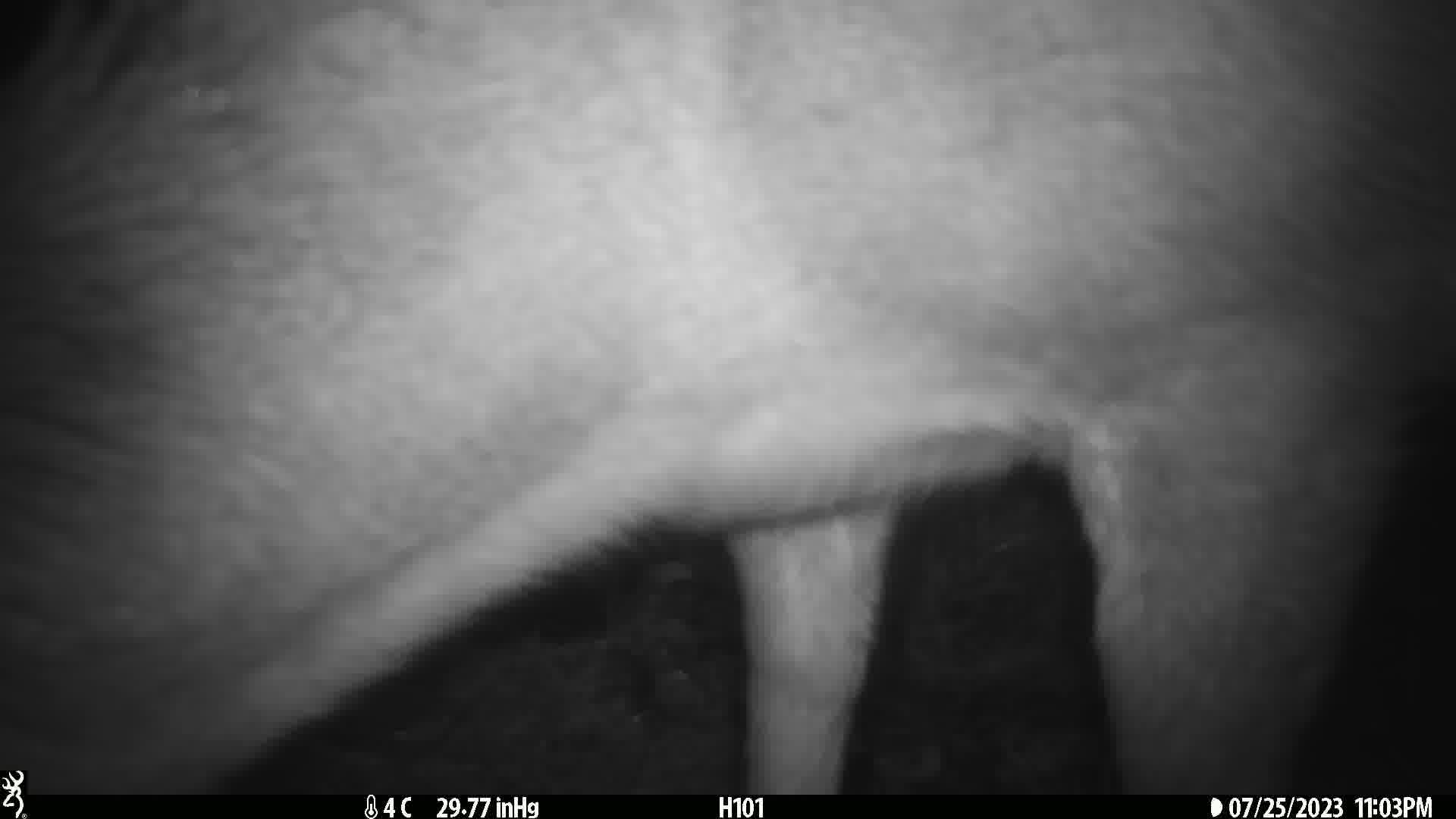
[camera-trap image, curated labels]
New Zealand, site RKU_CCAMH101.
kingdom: Animalia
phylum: Chordata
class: Mammalia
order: Artiodactyla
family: Cervidae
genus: Odocoileus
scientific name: Odocoileus virginianus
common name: white-tailed deer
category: white tailed deer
White tailed deer (white-tailed deer) (Odocoileus virginianus).